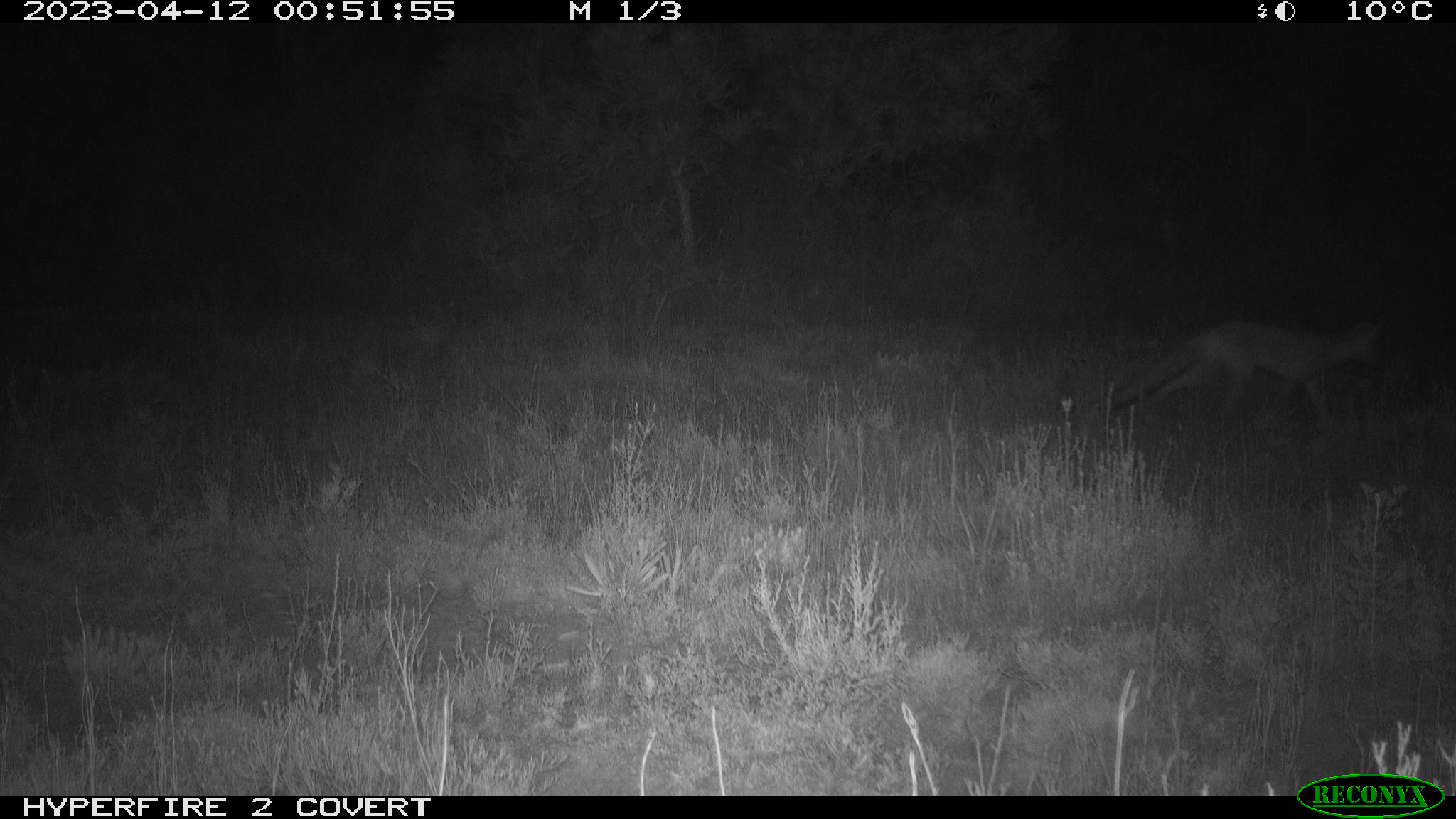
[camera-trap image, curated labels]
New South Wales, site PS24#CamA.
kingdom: Animalia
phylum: Chordata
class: Mammalia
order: Carnivora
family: Canidae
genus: Vulpes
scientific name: Vulpes vulpes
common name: red fox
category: fox